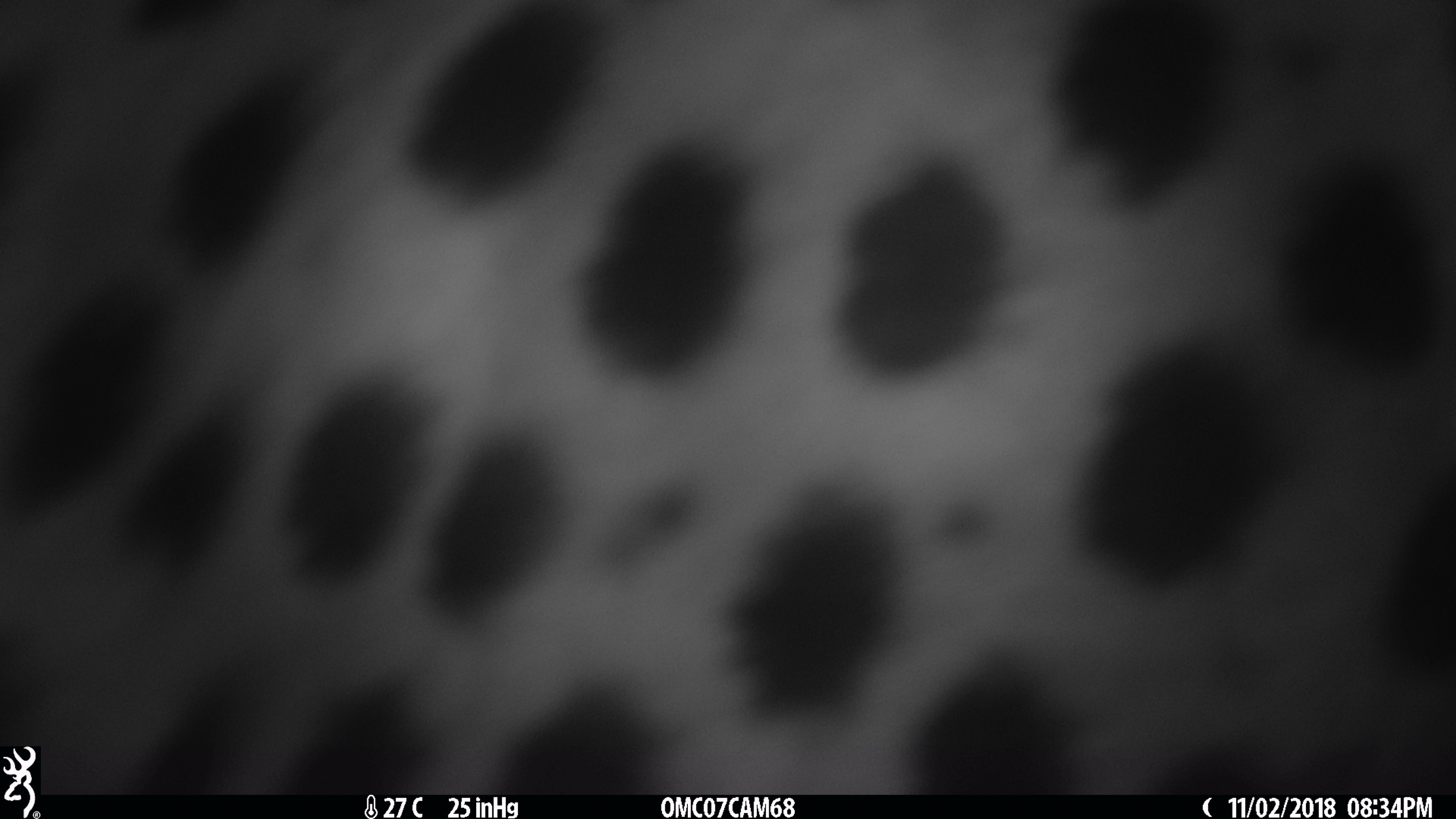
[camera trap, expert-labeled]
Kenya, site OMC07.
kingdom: Animalia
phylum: Chordata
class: Mammalia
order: Carnivora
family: Felidae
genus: Acinonyx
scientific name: Acinonyx jubatus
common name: cheetah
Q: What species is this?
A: Cheetah (Acinonyx jubatus).